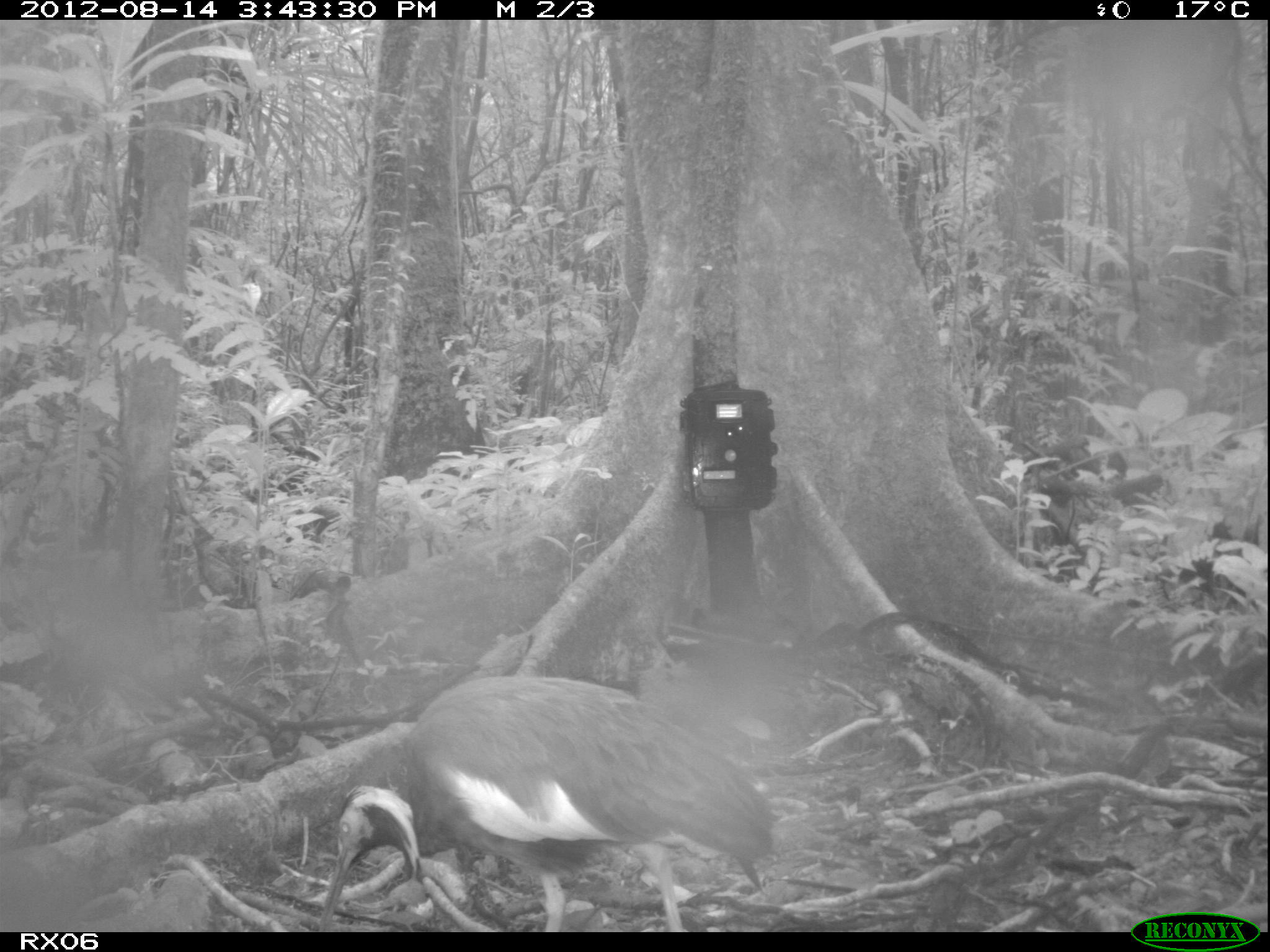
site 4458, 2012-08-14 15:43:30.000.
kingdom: Animalia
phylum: Chordata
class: Aves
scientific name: Aves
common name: bird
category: unknown bird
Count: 1.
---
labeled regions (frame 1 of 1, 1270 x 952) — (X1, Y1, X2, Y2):
unknown bird: (316, 673, 779, 932)